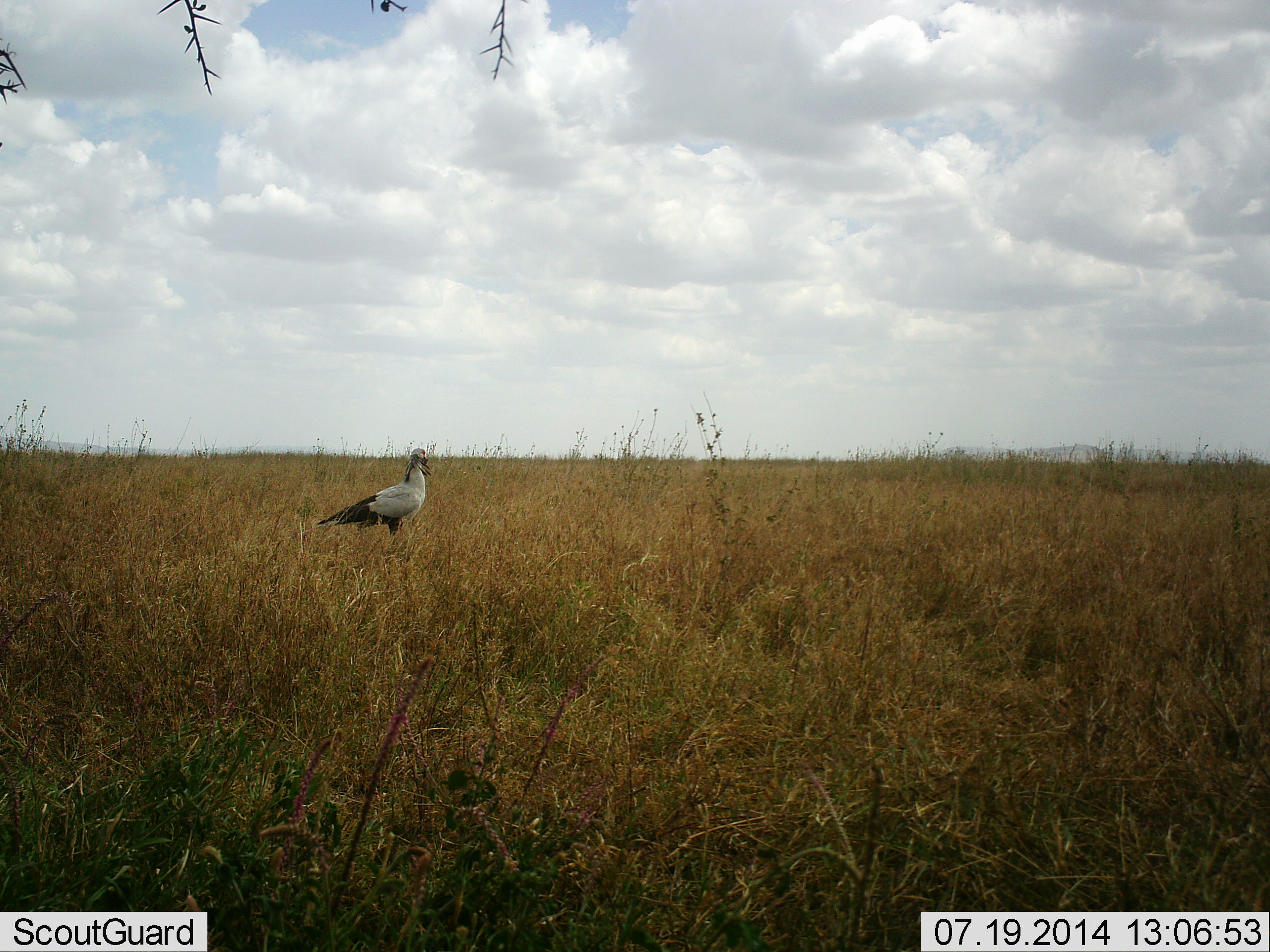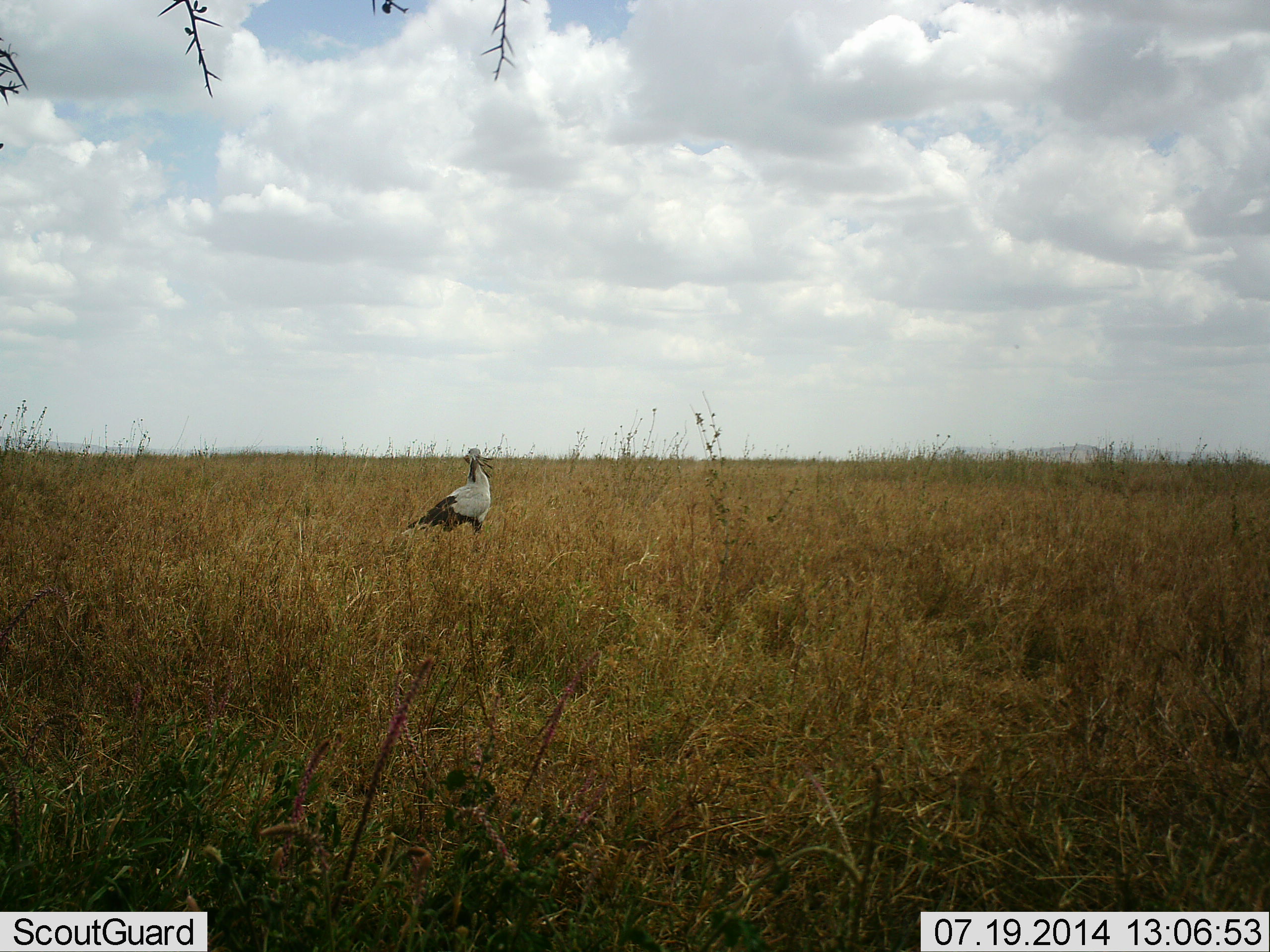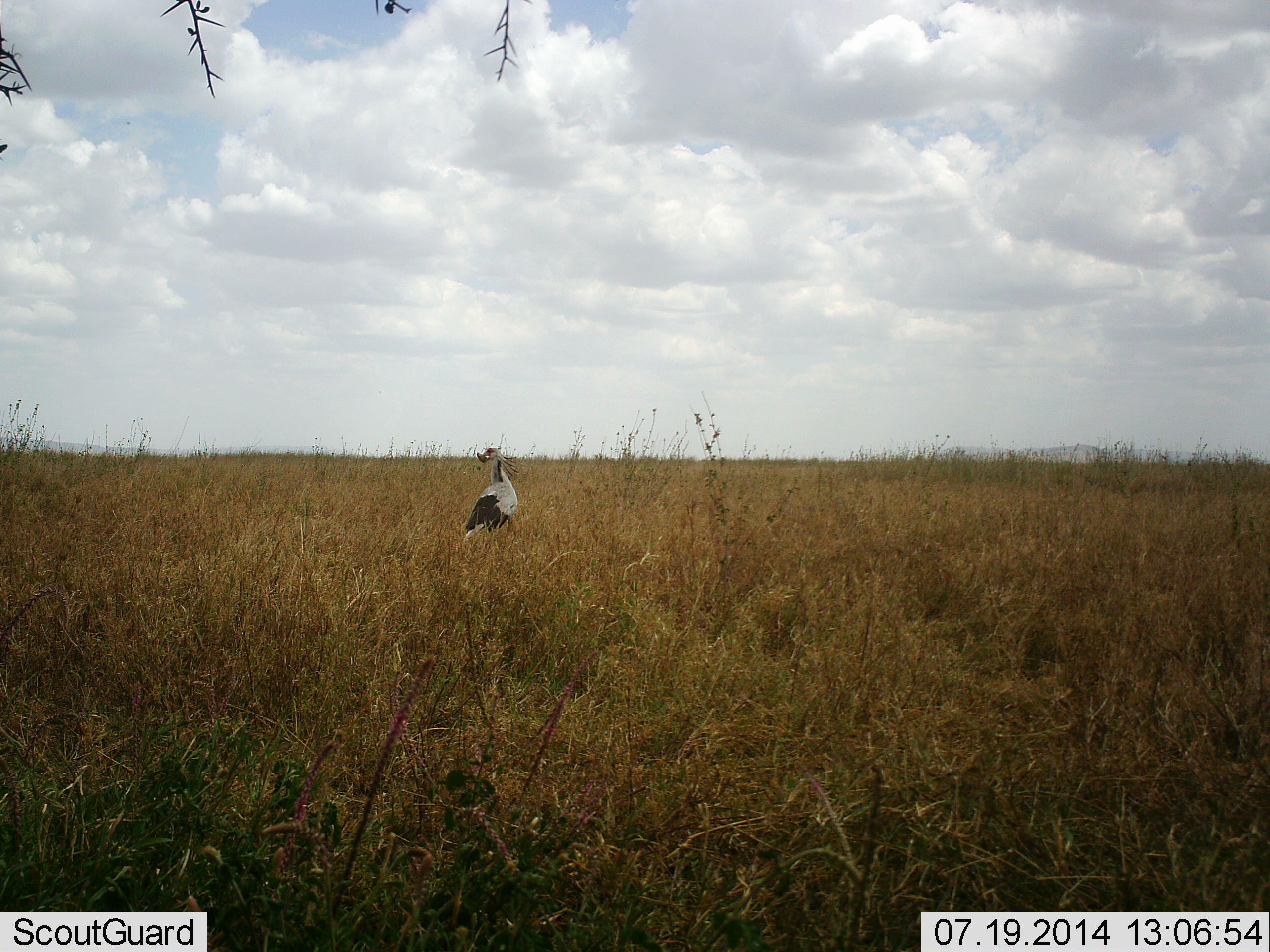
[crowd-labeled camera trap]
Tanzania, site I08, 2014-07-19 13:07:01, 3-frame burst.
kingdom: Animalia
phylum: Chordata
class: Aves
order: Accipitriformes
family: Sagittariidae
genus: Sagittarius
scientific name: Sagittarius serpentarius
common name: secretary bird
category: secretarybird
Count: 1.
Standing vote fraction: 0%.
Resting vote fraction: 0%.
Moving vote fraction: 100%.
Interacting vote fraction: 0%.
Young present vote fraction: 0%.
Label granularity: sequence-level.